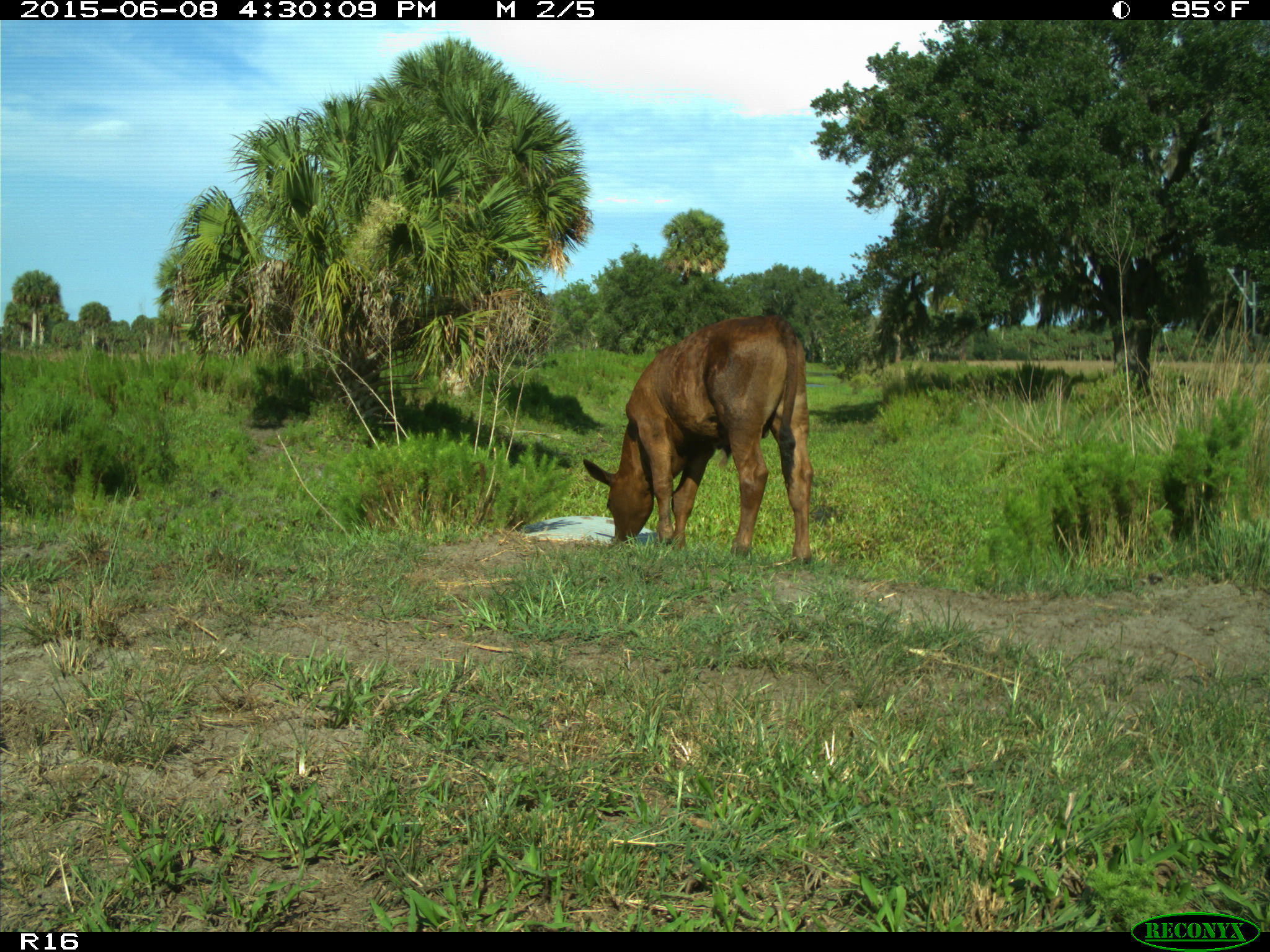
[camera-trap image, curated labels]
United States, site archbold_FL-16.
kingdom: Animalia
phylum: Chordata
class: Mammalia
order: Artiodactyla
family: Bovidae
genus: Bos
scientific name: Bos taurus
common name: domestic cow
Bos taurus (domestic cow).